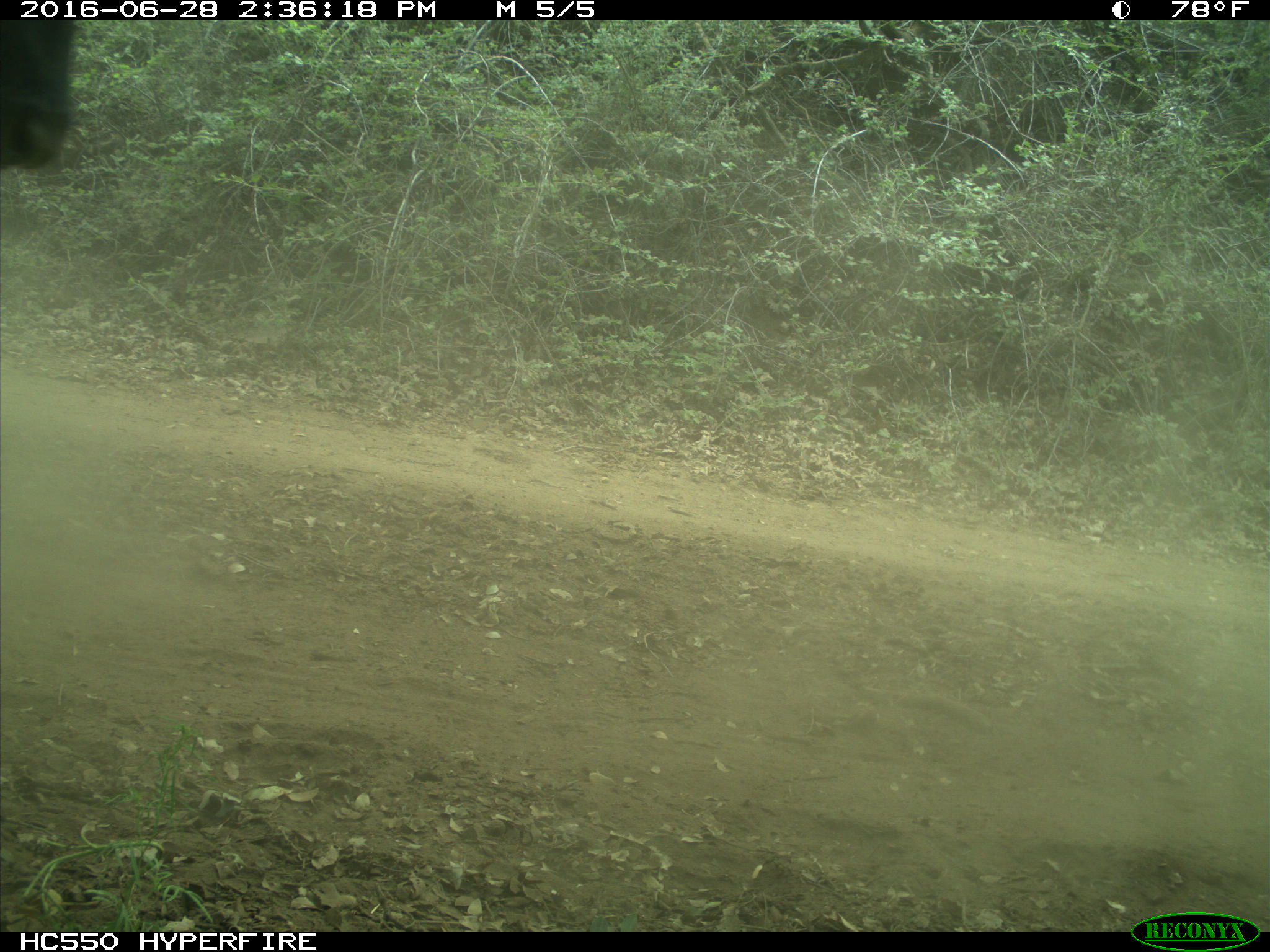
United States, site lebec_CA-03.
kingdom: Animalia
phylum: Chordata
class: Mammalia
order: Artiodactyla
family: Bovidae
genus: Bos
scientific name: Bos taurus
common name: domestic cow